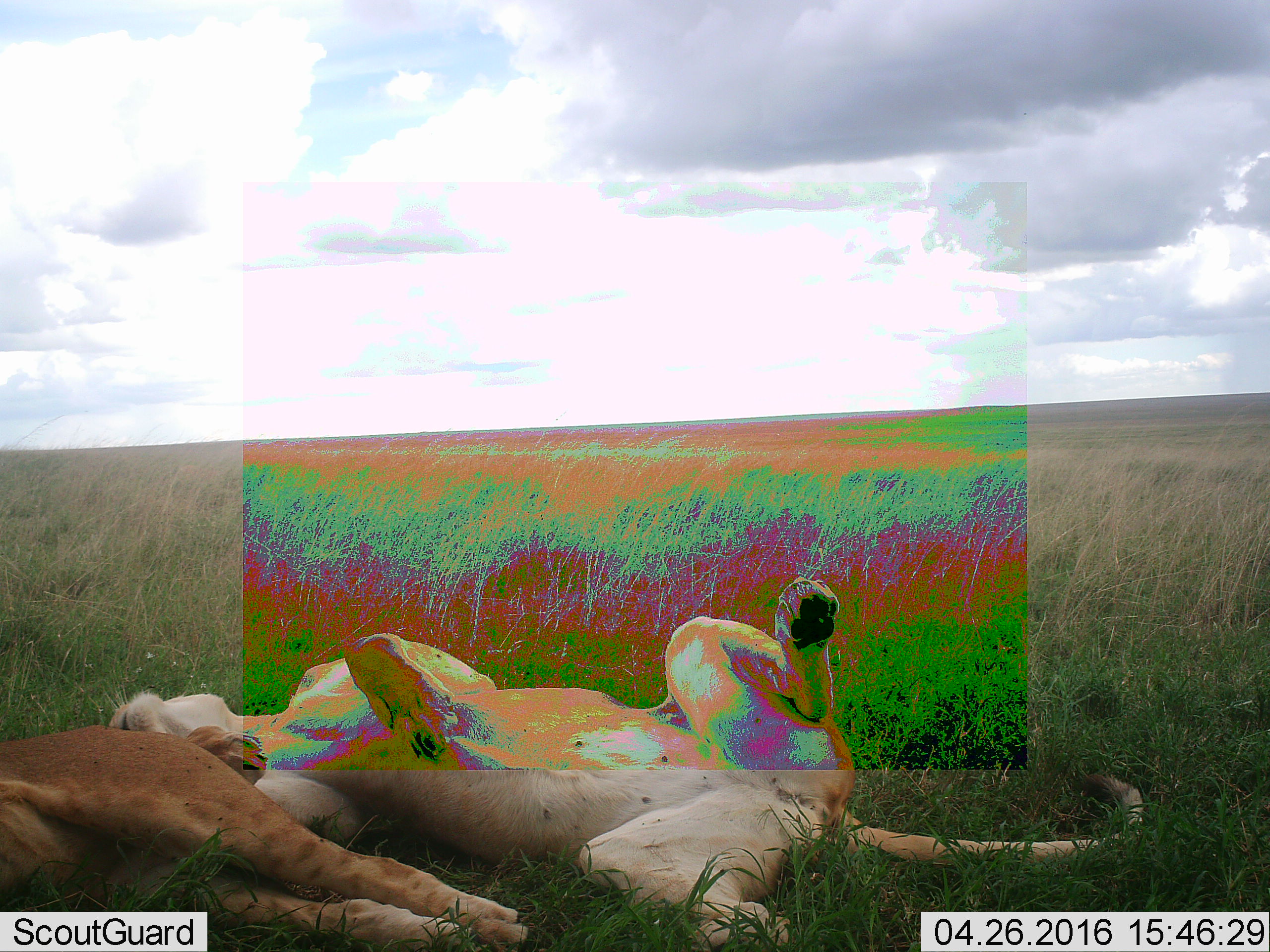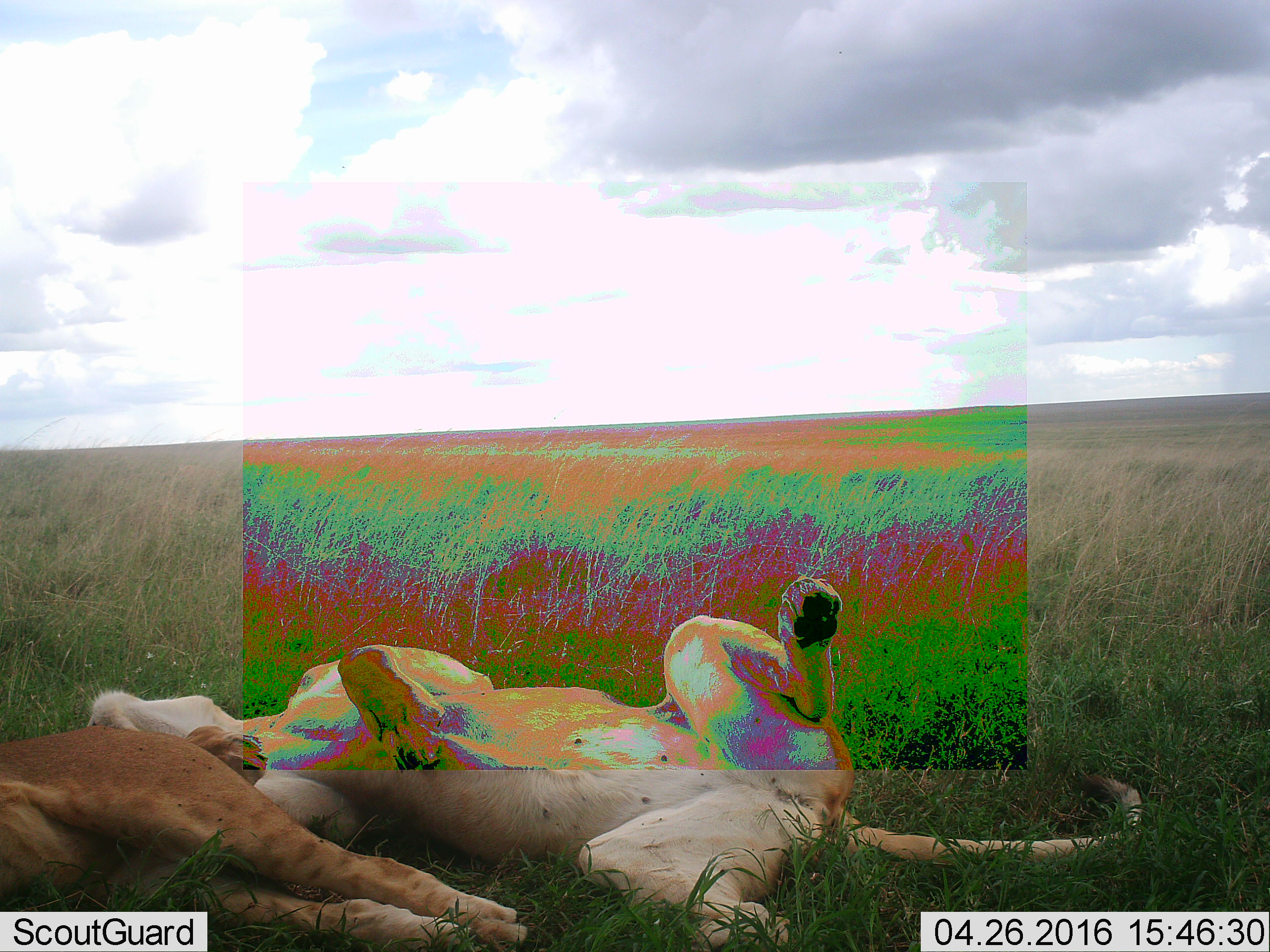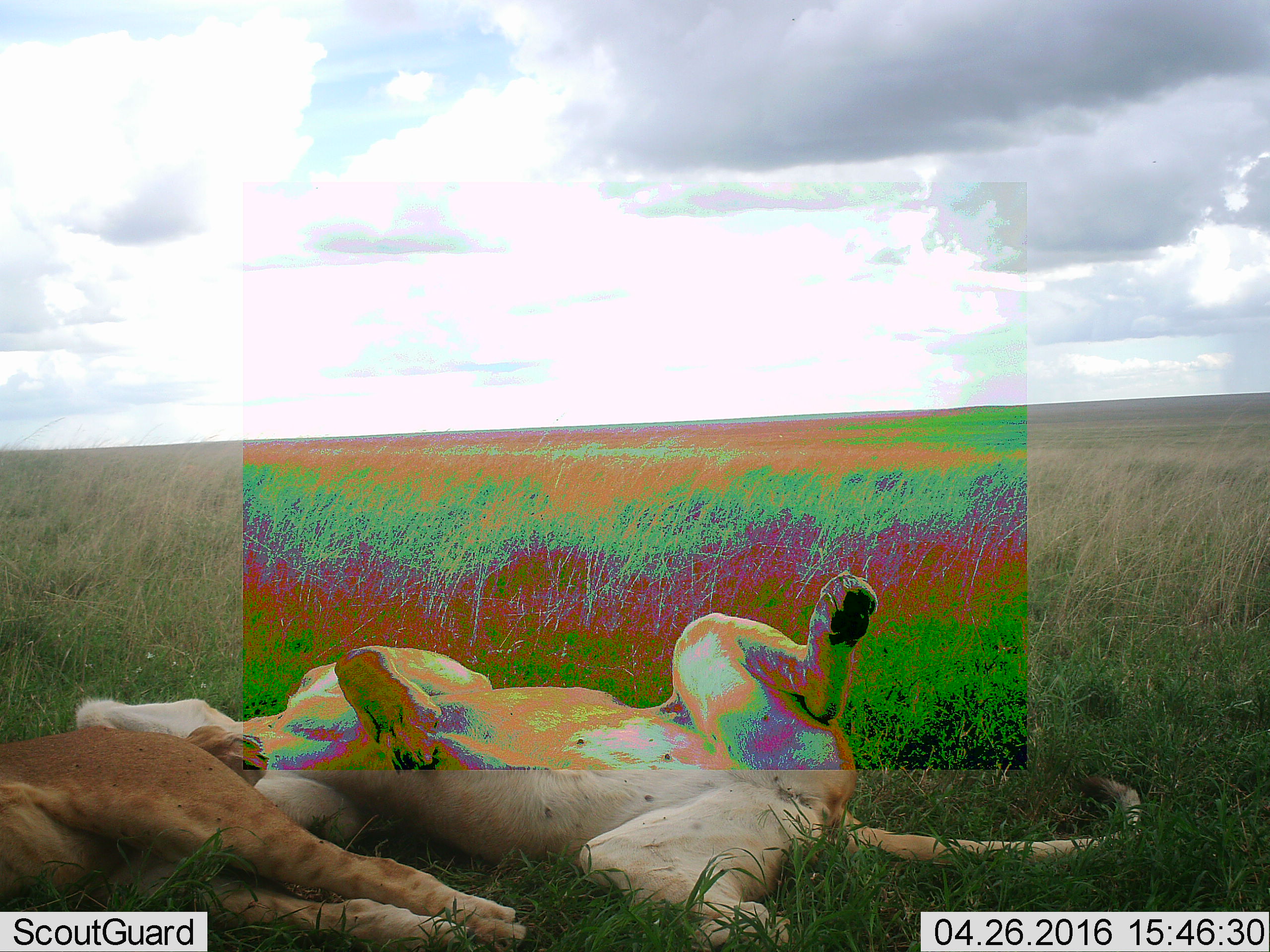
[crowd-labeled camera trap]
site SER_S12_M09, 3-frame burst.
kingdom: Animalia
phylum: Chordata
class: Mammalia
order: Carnivora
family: Felidae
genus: Panthera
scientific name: Panthera leo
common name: lion female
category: lionfemale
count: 2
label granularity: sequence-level